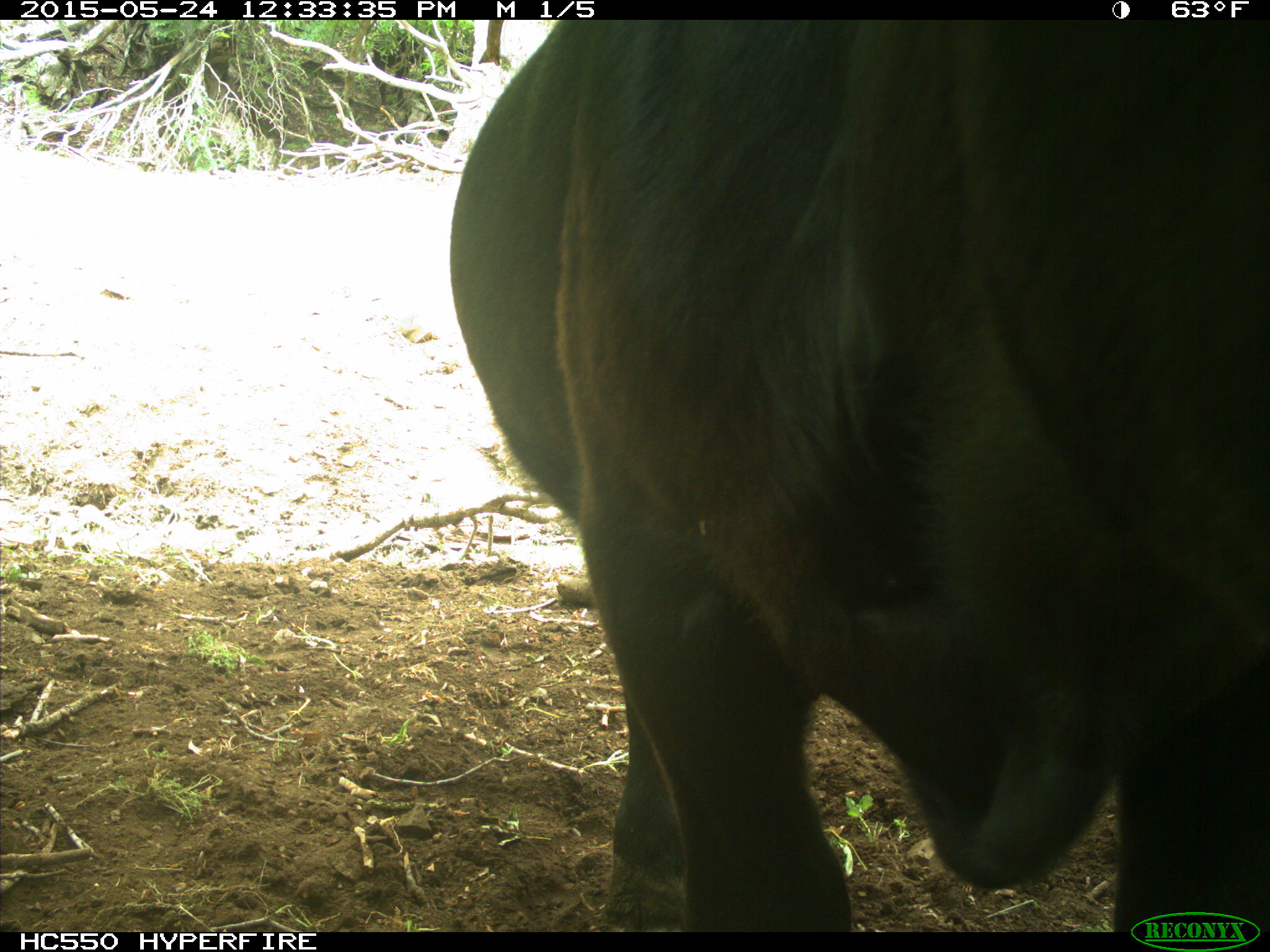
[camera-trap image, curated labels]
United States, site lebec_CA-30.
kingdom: Animalia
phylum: Chordata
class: Mammalia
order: Artiodactyla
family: Bovidae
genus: Bos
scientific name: Bos taurus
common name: domestic cow